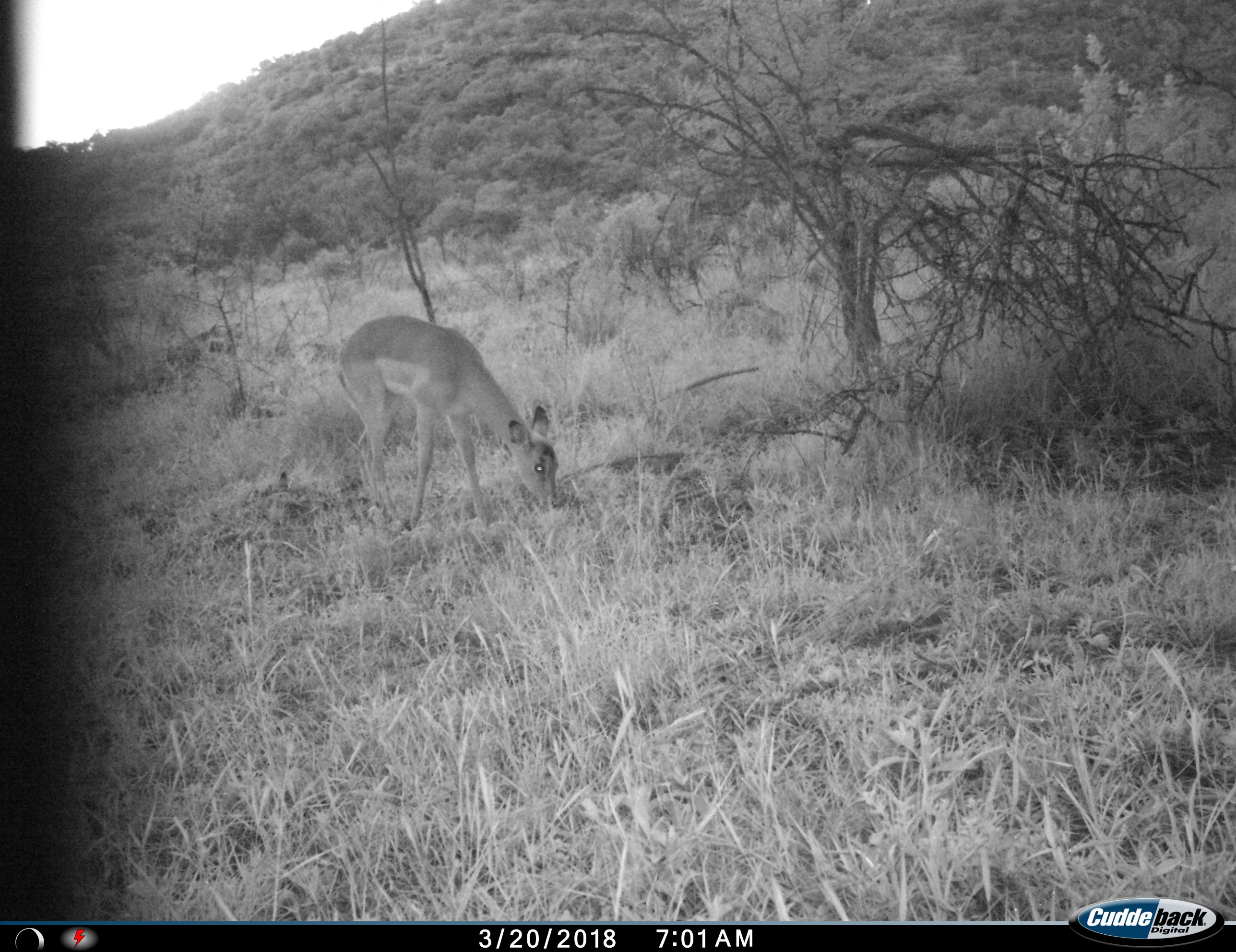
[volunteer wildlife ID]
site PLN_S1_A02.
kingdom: Animalia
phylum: Chordata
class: Mammalia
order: Artiodactyla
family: Bovidae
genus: Aepyceros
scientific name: Aepyceros melampus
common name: impala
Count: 1.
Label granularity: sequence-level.